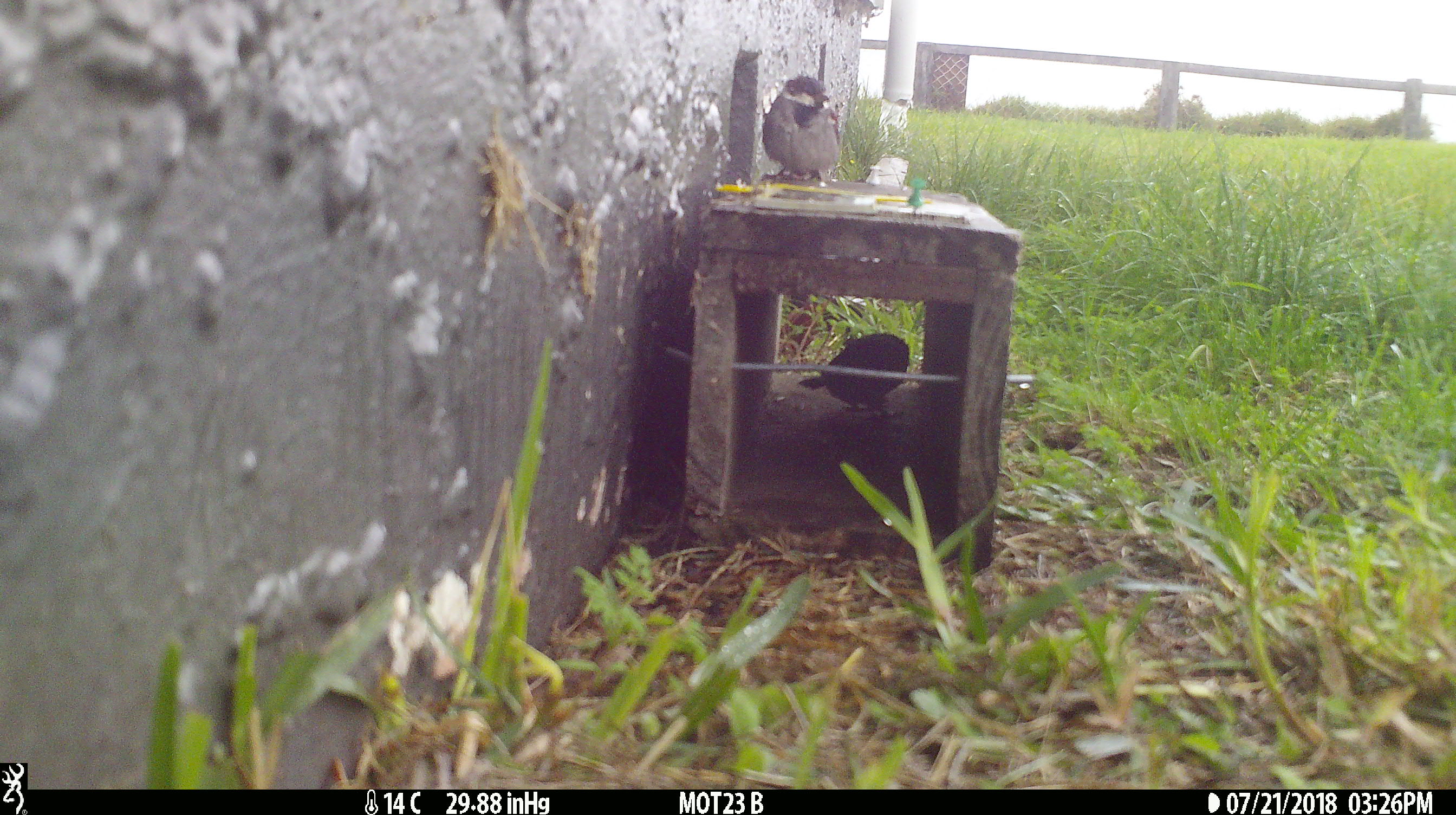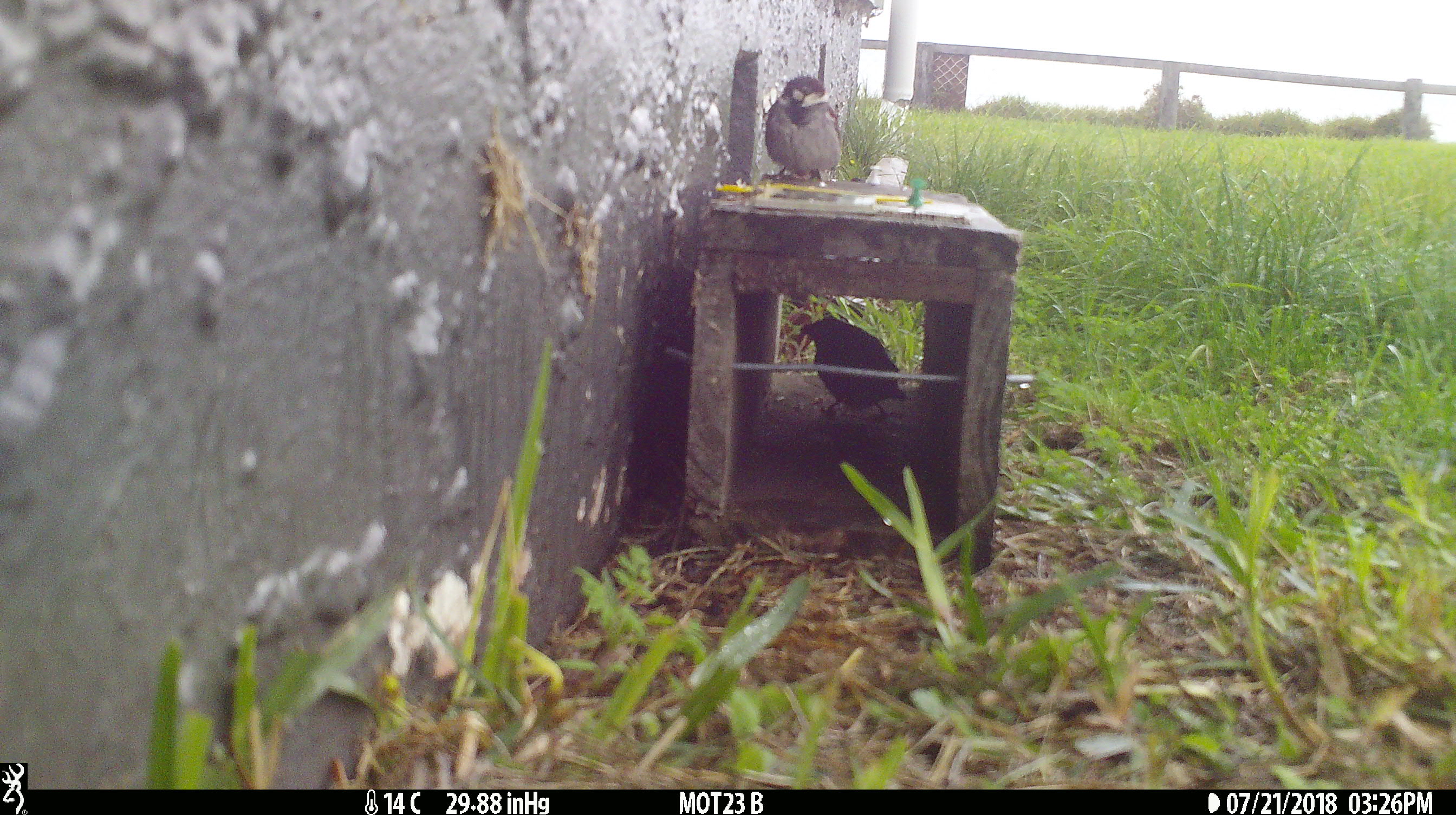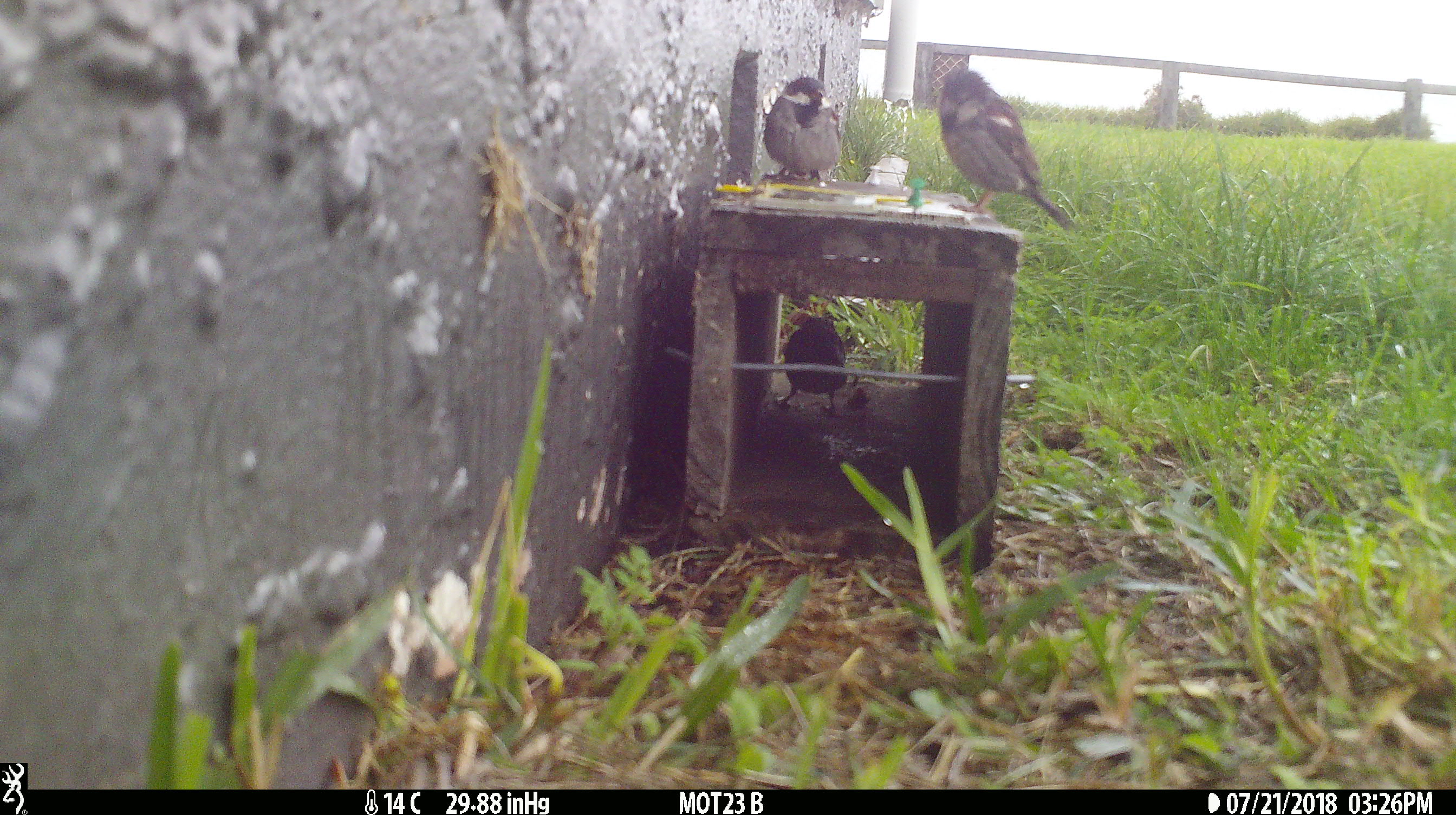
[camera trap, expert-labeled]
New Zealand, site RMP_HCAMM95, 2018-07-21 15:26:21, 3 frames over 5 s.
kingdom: Animalia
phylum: Chordata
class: Aves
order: Passeriformes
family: Passeridae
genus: Passer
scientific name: Passer domesticus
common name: house sparrow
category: sparrow